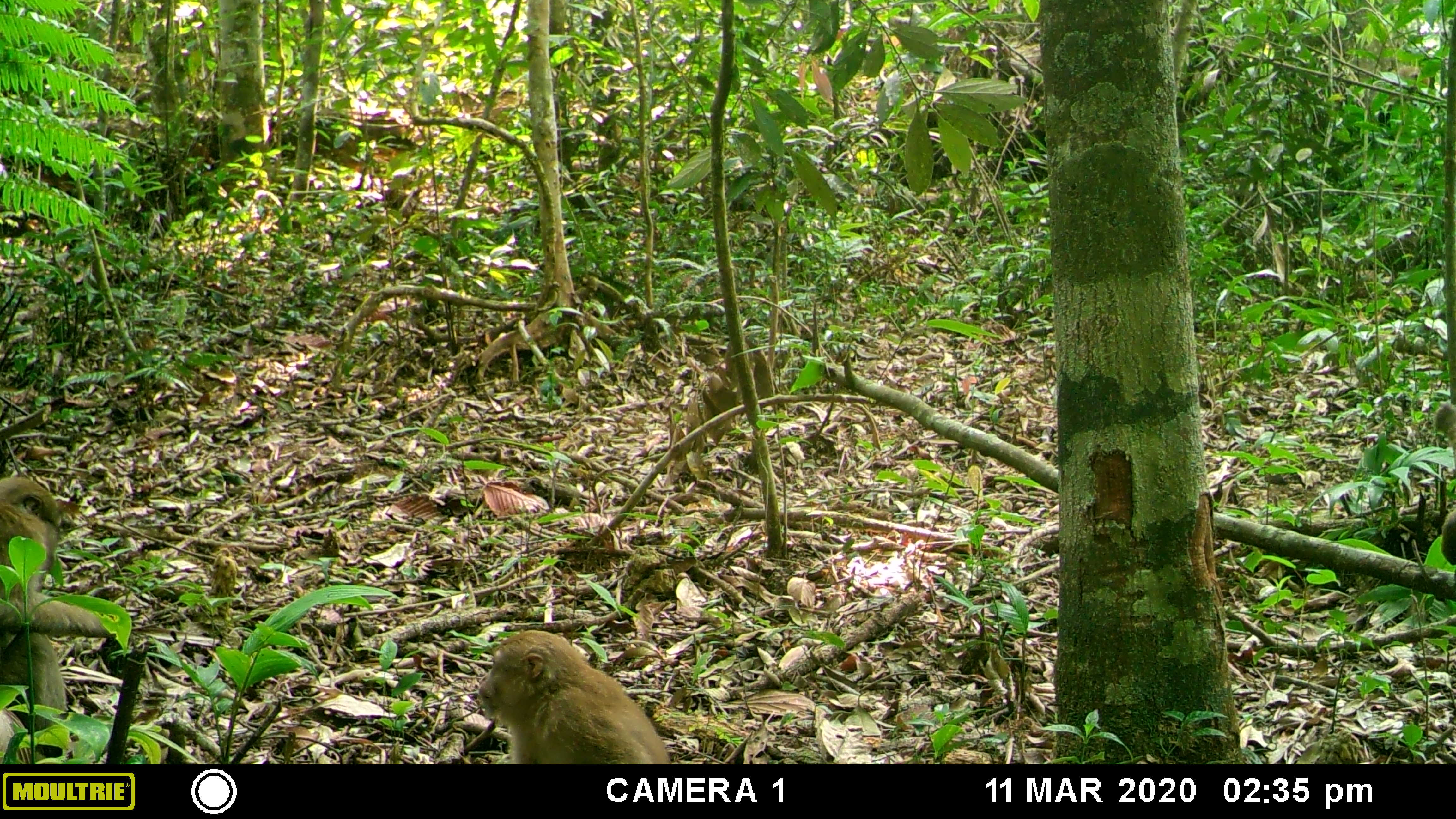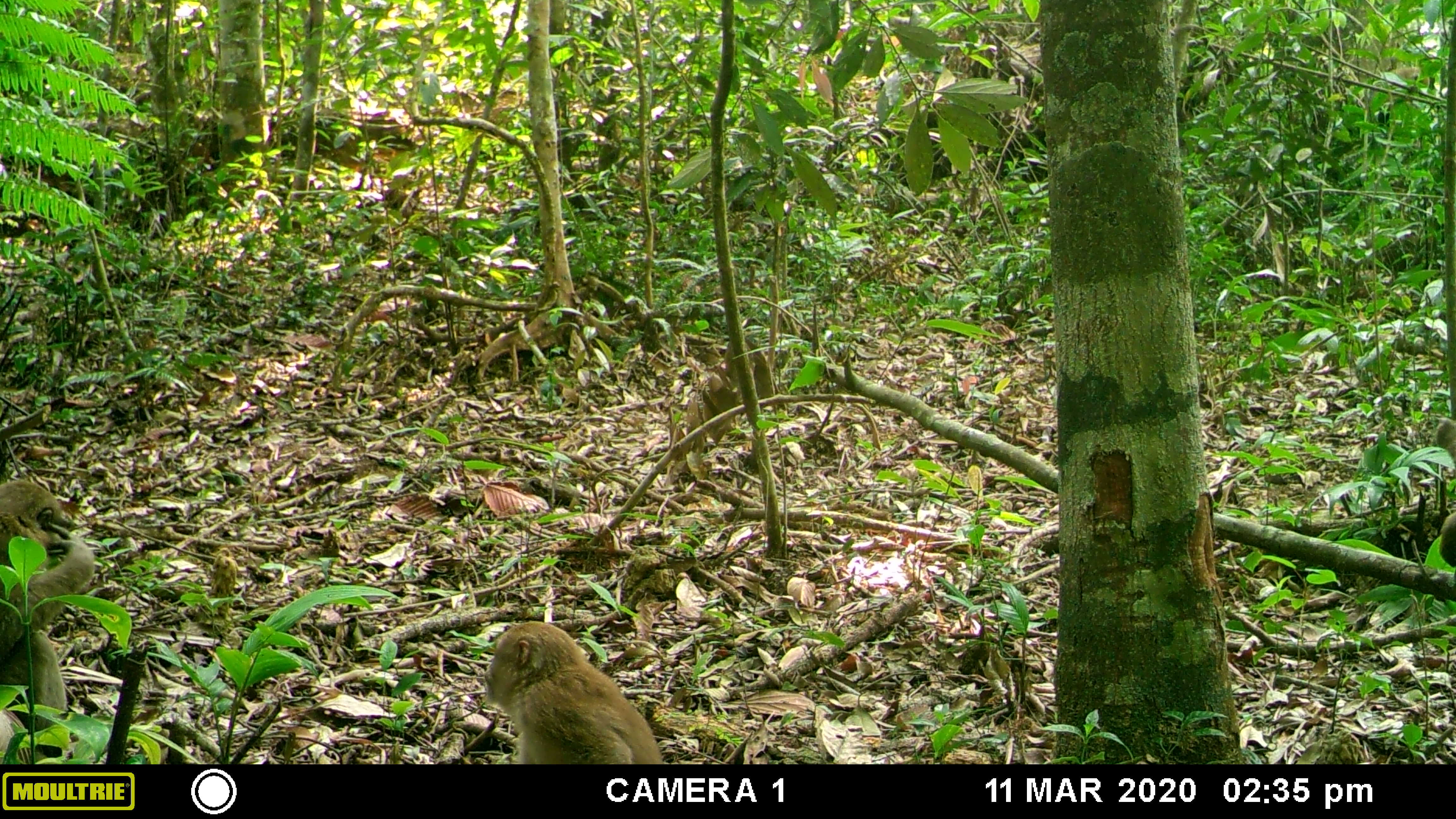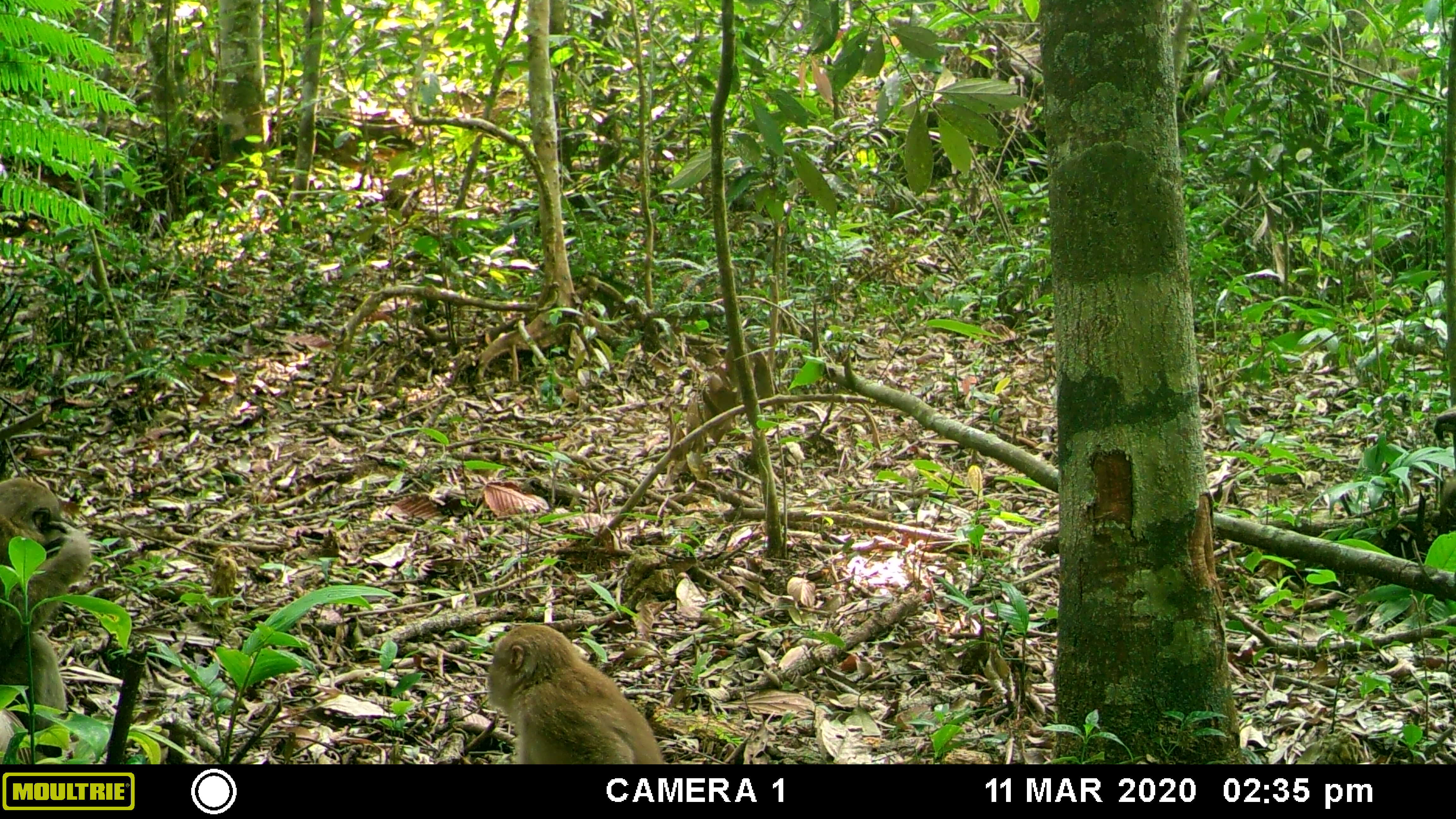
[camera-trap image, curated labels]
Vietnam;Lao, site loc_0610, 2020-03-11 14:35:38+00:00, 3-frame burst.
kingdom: Animalia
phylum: Chordata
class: Mammalia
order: Primates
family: Cercopithecidae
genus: Macaca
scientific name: Macaca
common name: macaques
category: assam or rhesus macaque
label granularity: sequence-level